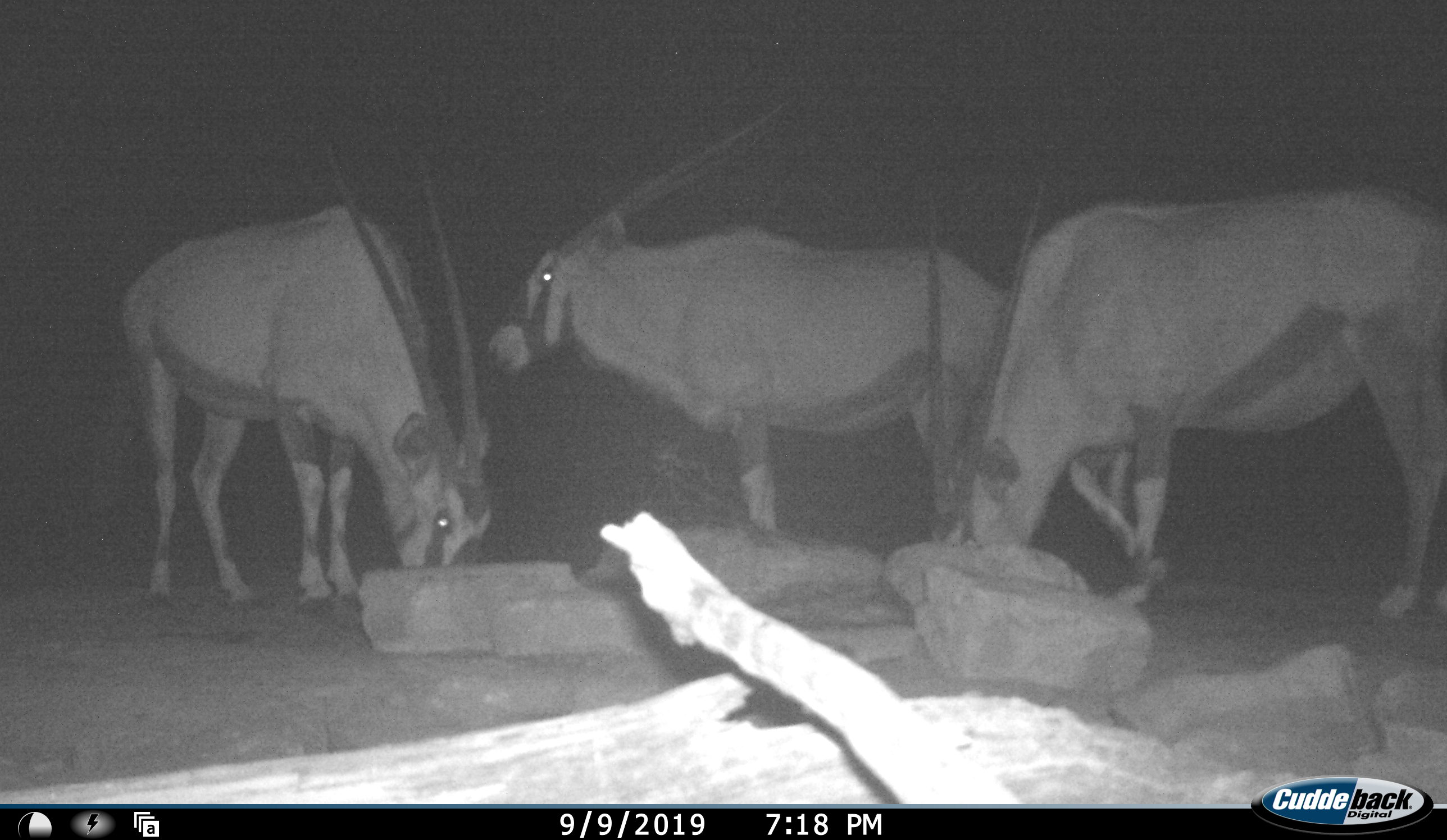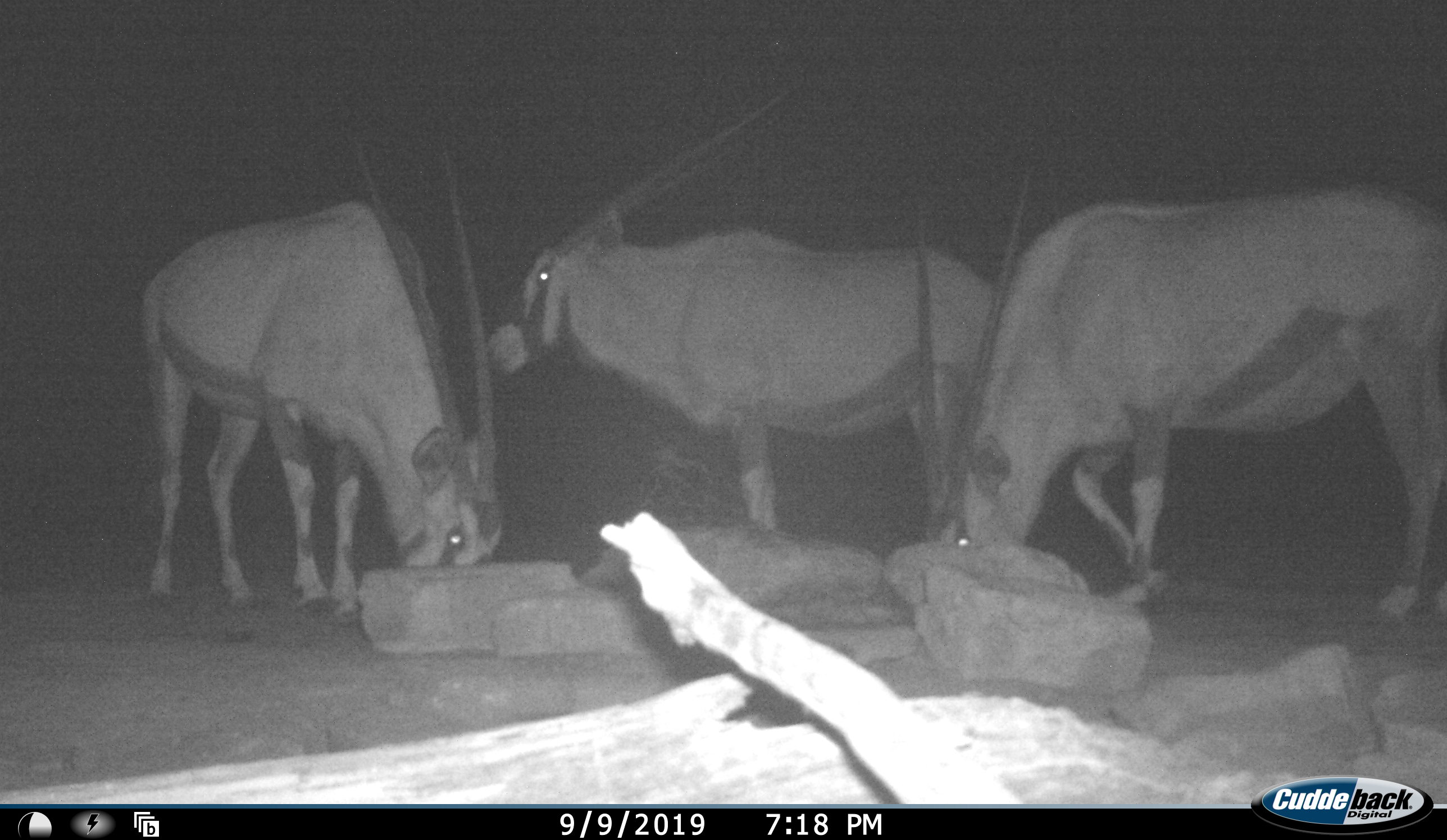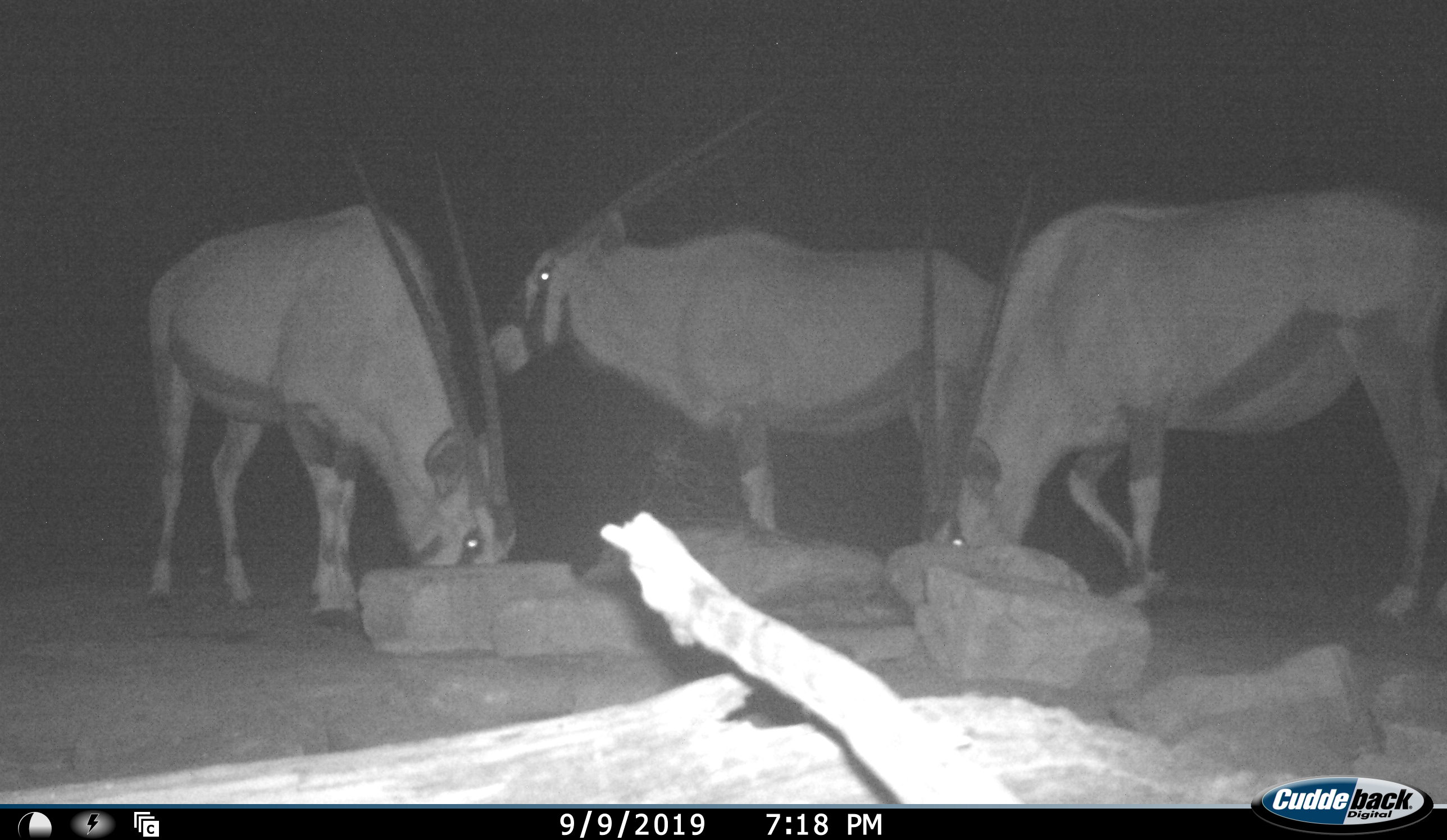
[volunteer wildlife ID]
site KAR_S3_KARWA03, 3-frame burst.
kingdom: Animalia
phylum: Chordata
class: Mammalia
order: Artiodactyla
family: Bovidae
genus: Oryx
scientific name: Oryx gazella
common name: gemsbok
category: oryx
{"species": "oryx (gemsbok) (Oryx gazella)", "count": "3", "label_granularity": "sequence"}